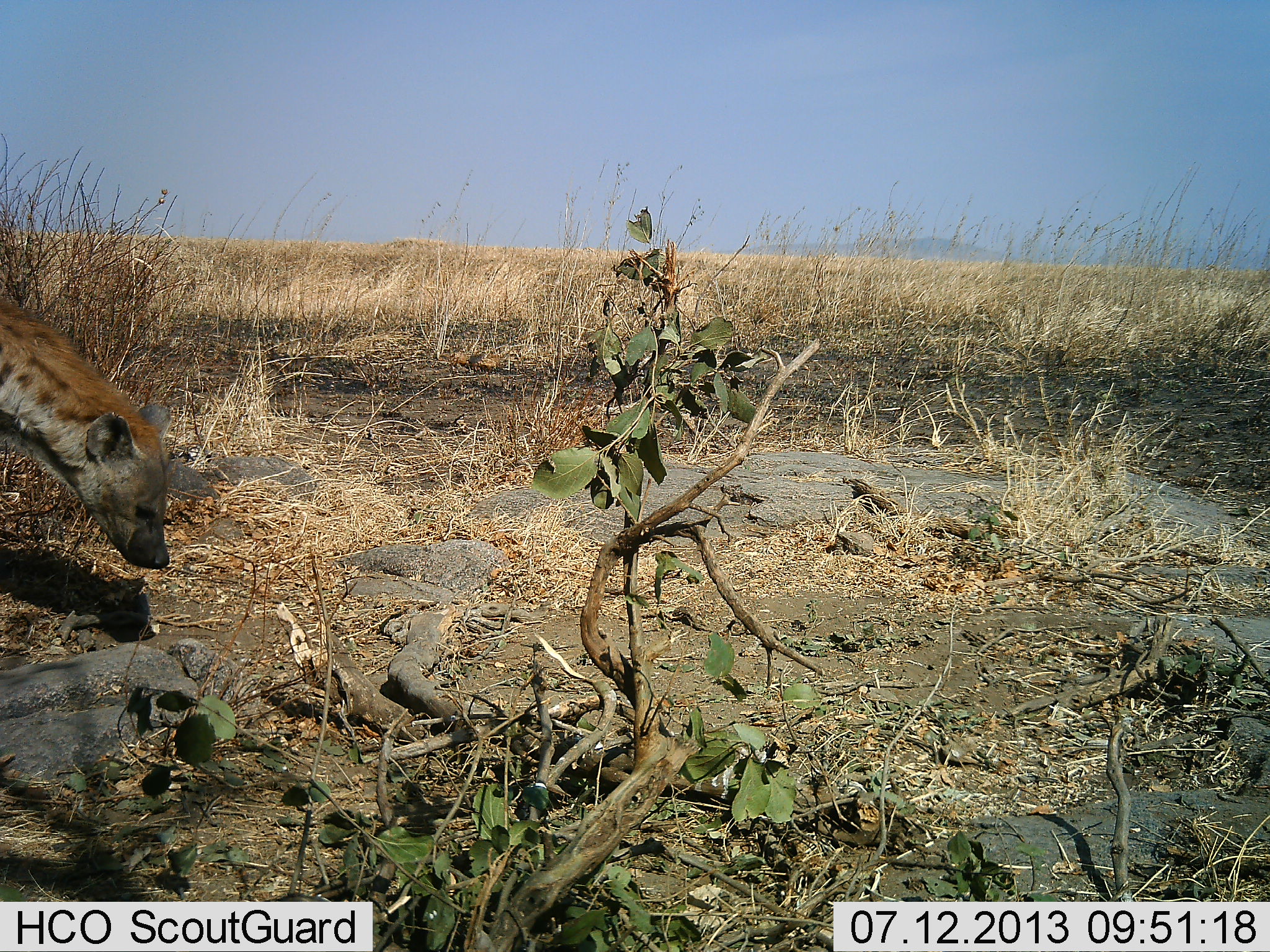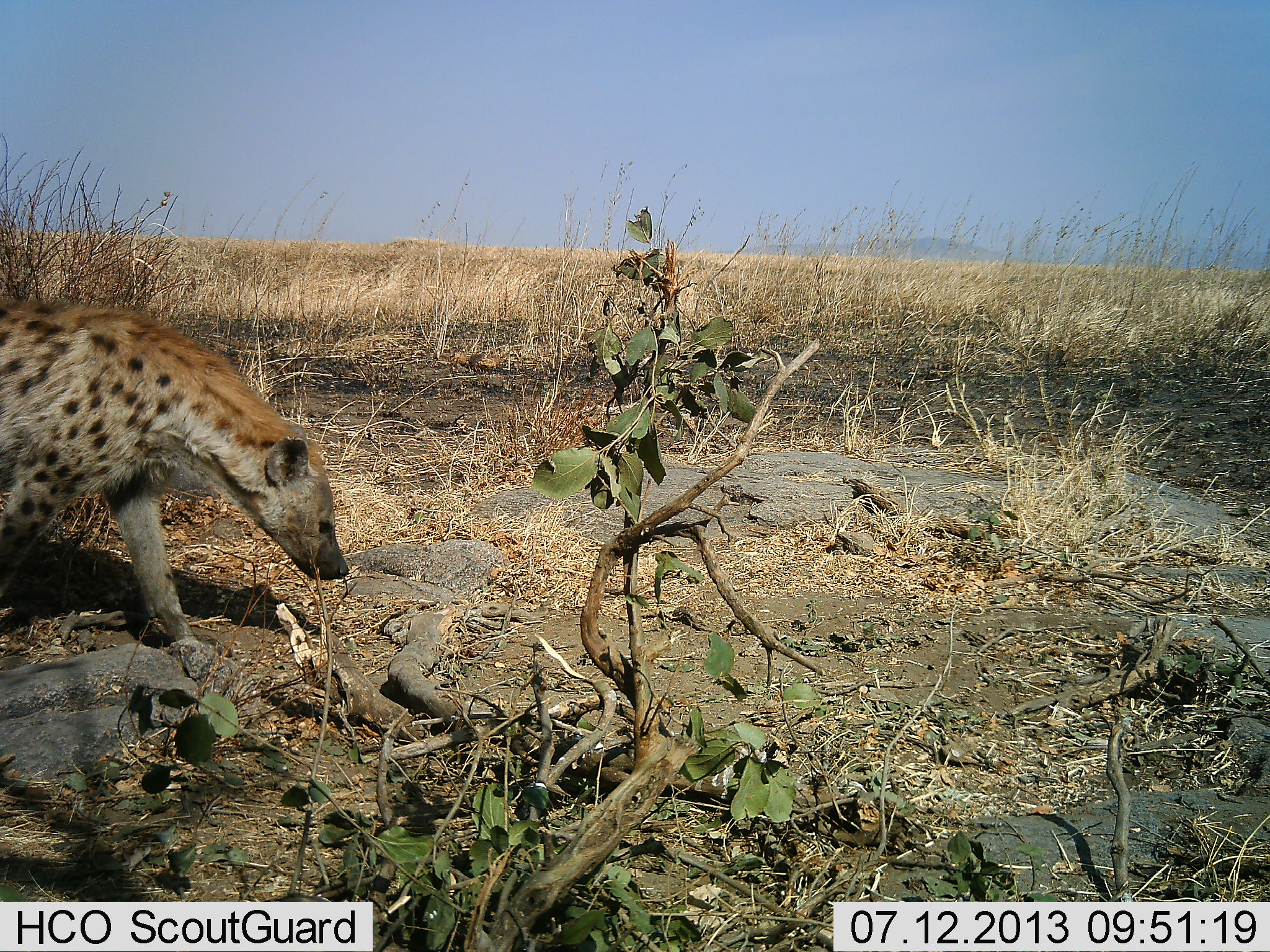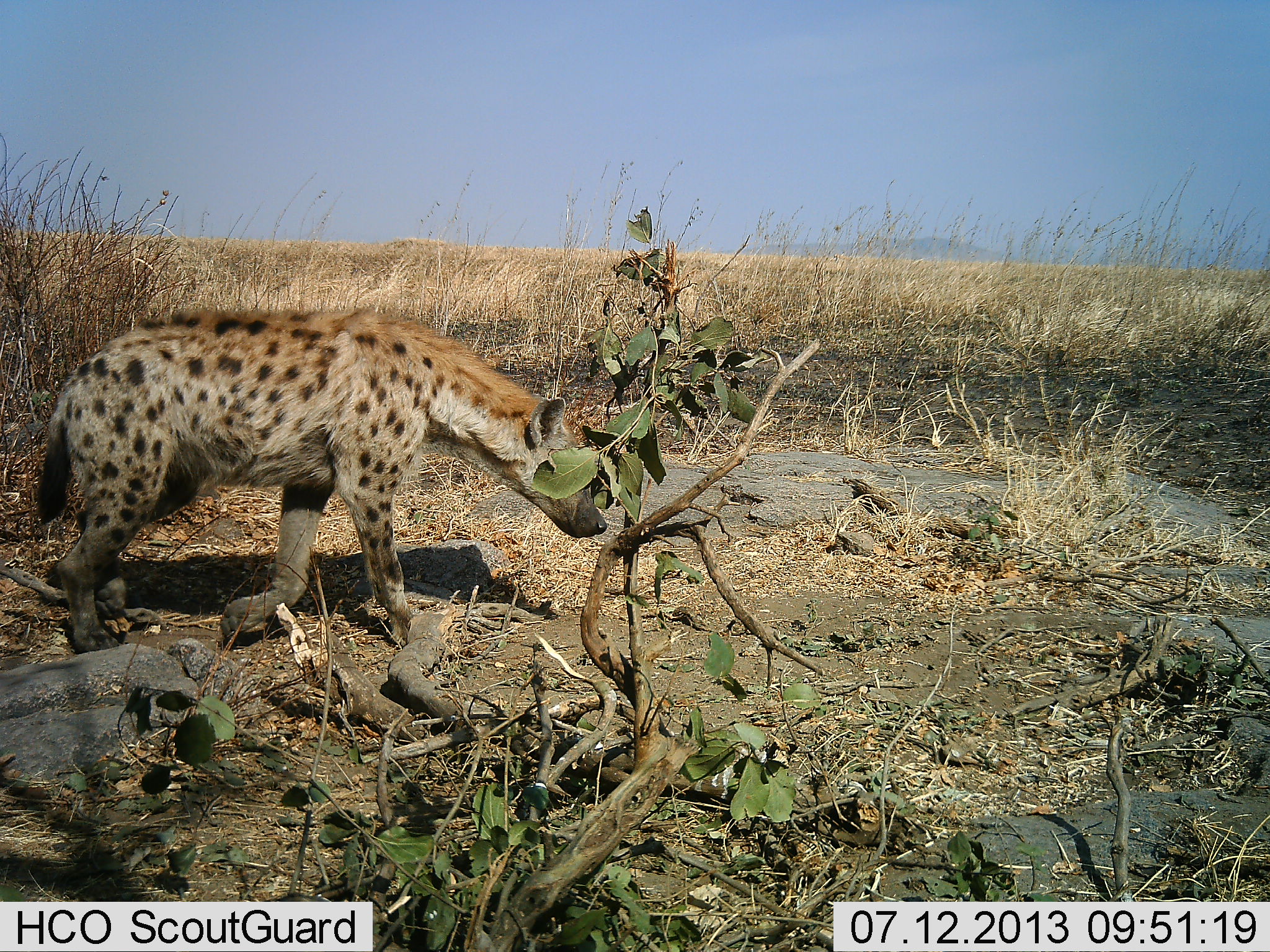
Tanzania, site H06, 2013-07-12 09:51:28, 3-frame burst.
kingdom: Animalia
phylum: Chordata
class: Mammalia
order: Carnivora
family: Hyaenidae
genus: Crocuta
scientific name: Crocuta crocuta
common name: spotted hyena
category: hyenaspotted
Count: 1.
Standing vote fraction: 5%.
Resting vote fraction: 0%.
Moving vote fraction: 97%.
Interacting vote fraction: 5%.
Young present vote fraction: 0%.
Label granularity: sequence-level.